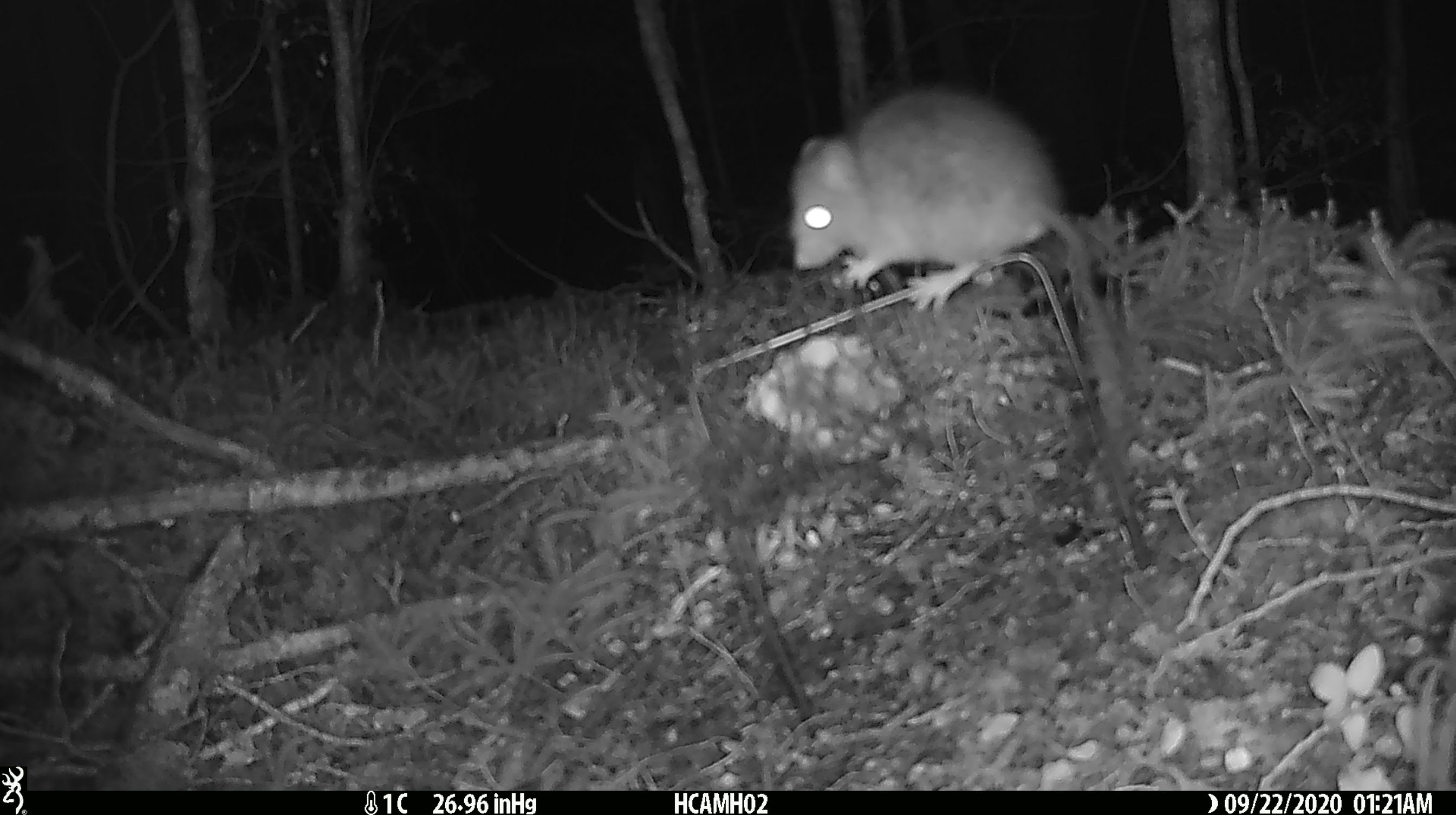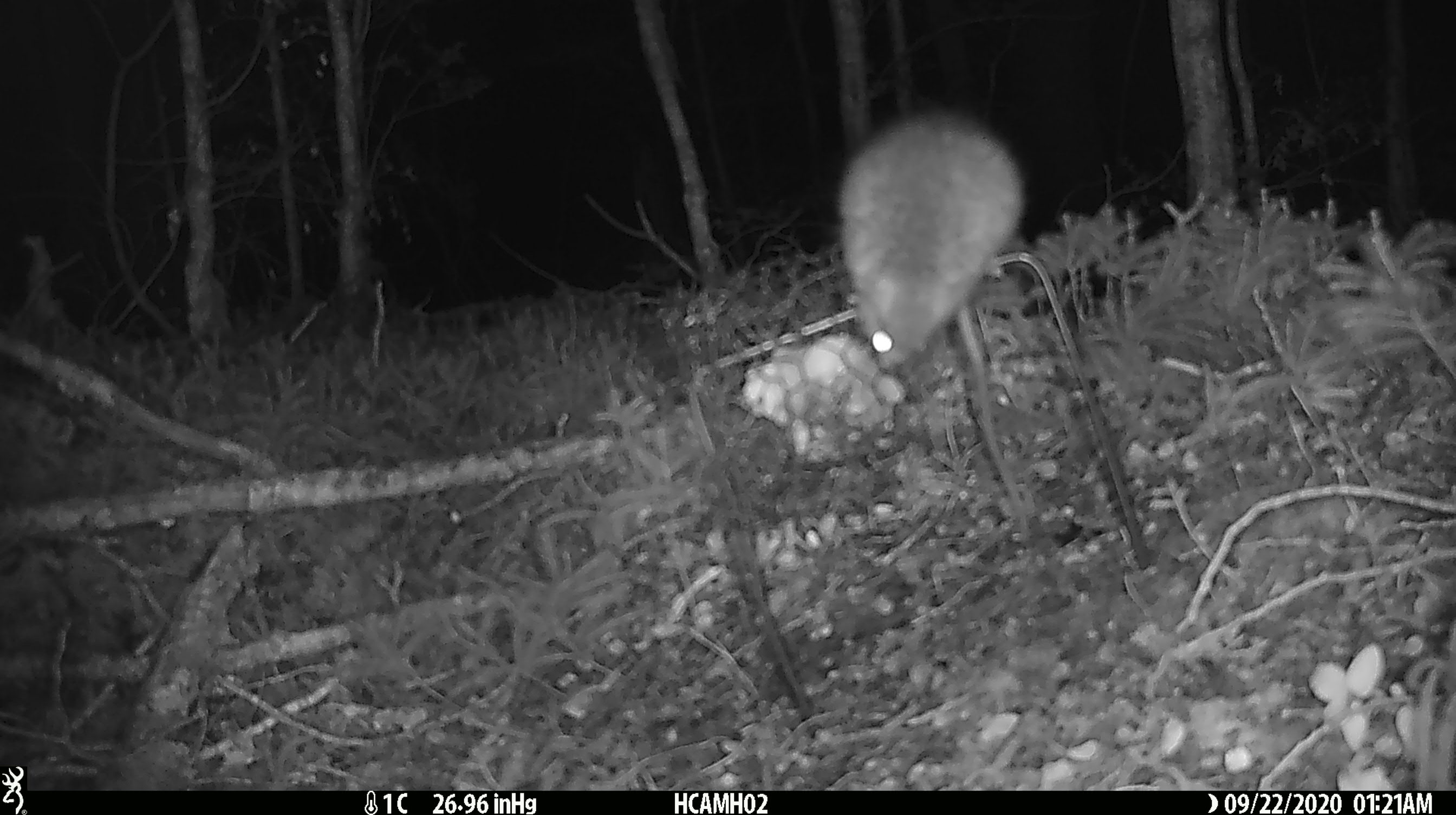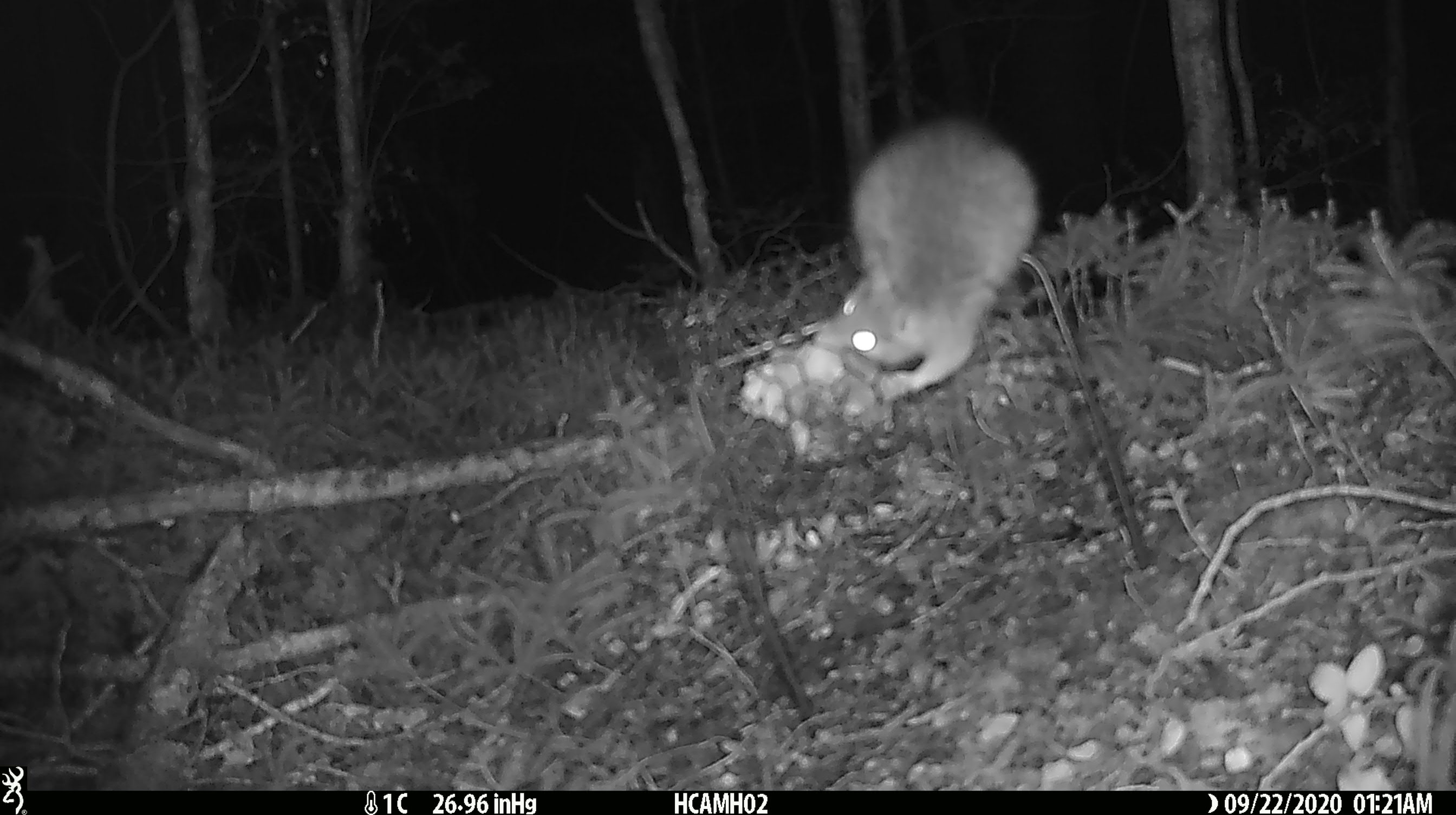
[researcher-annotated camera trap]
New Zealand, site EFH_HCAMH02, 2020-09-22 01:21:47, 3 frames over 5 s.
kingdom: Animalia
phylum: Chordata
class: Mammalia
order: Rodentia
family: Muridae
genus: Rattus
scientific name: Rattus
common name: rat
Rat (Rattus).